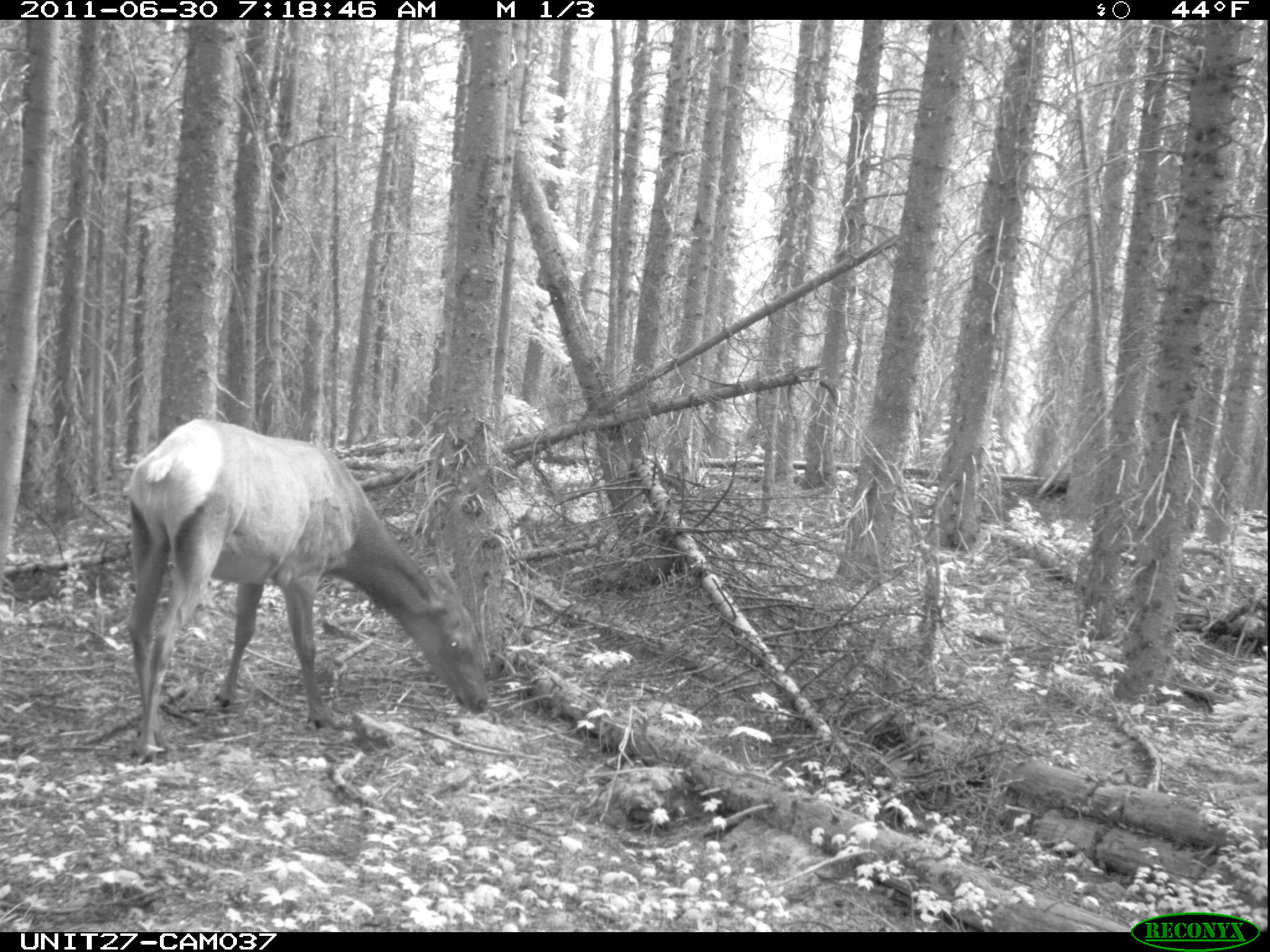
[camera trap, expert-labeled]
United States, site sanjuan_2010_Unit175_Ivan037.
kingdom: Animalia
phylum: Chordata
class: Mammalia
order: Artiodactyla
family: Cervidae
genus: Cervus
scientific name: Cervus elaphus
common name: red deer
Cervus elaphus (red deer).